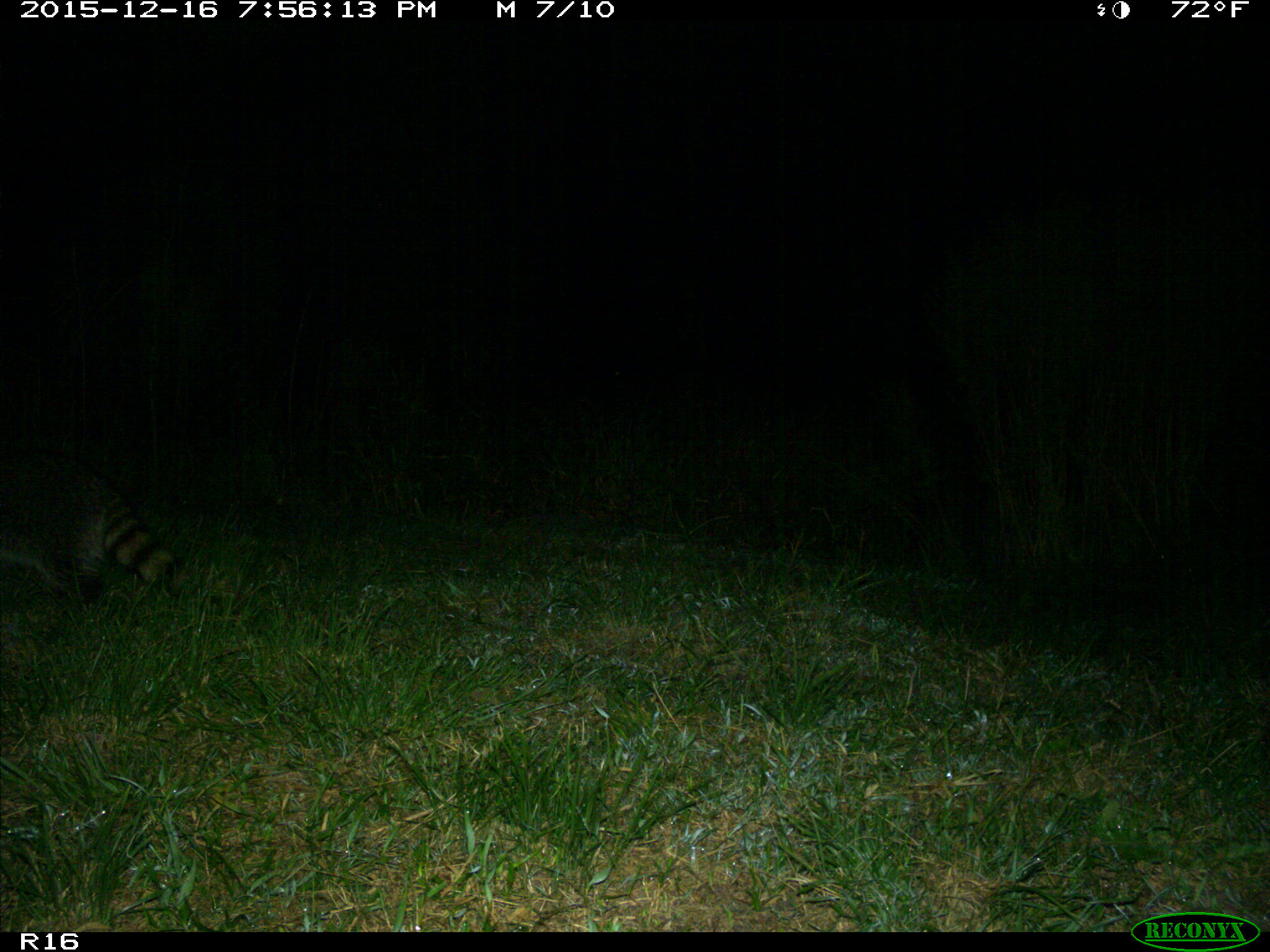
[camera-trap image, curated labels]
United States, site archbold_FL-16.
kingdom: Animalia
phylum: Chordata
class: Mammalia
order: Carnivora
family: Procyonidae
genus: Procyon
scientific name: Procyon lotor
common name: common raccoon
Procyon lotor (common raccoon).